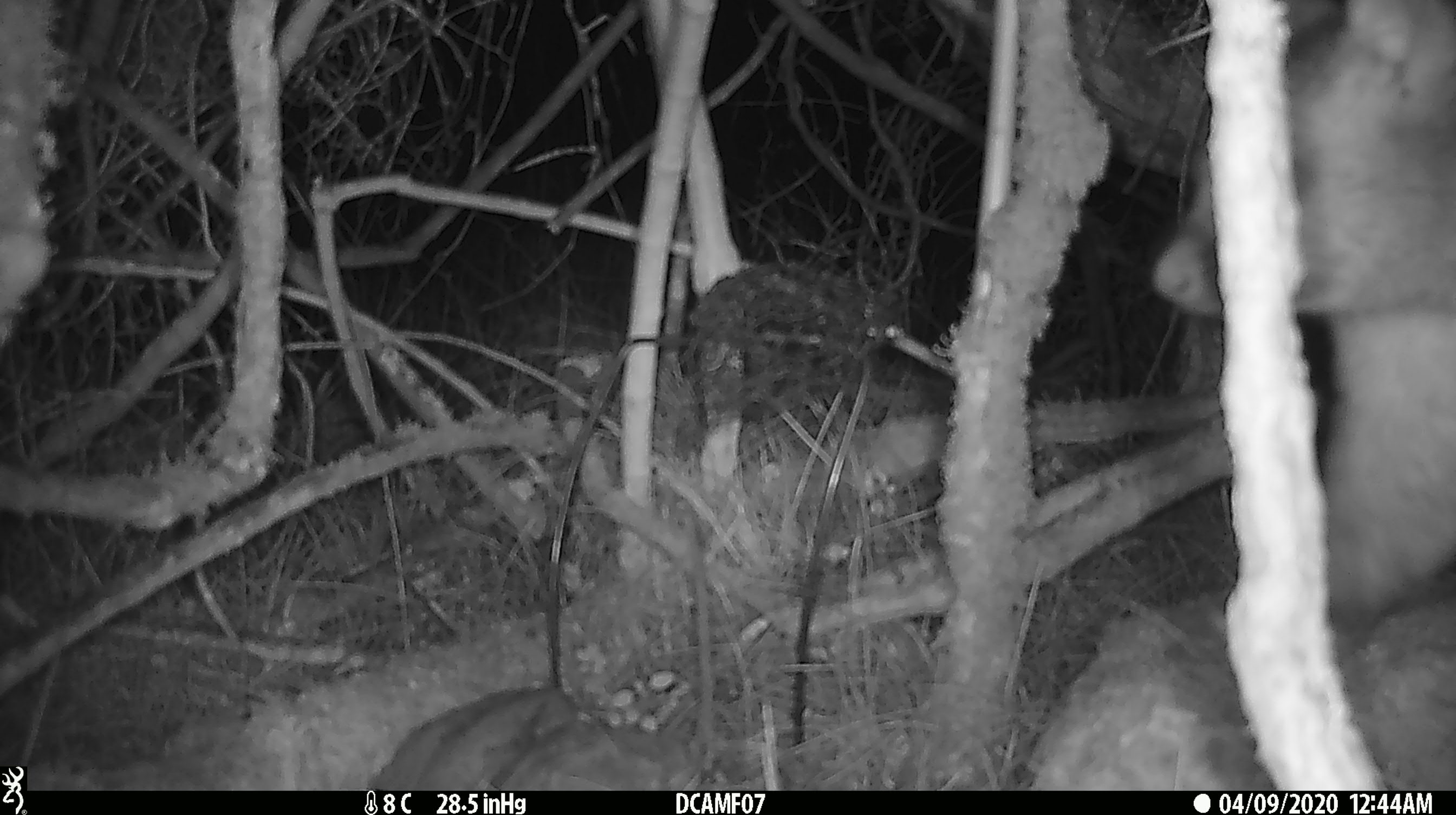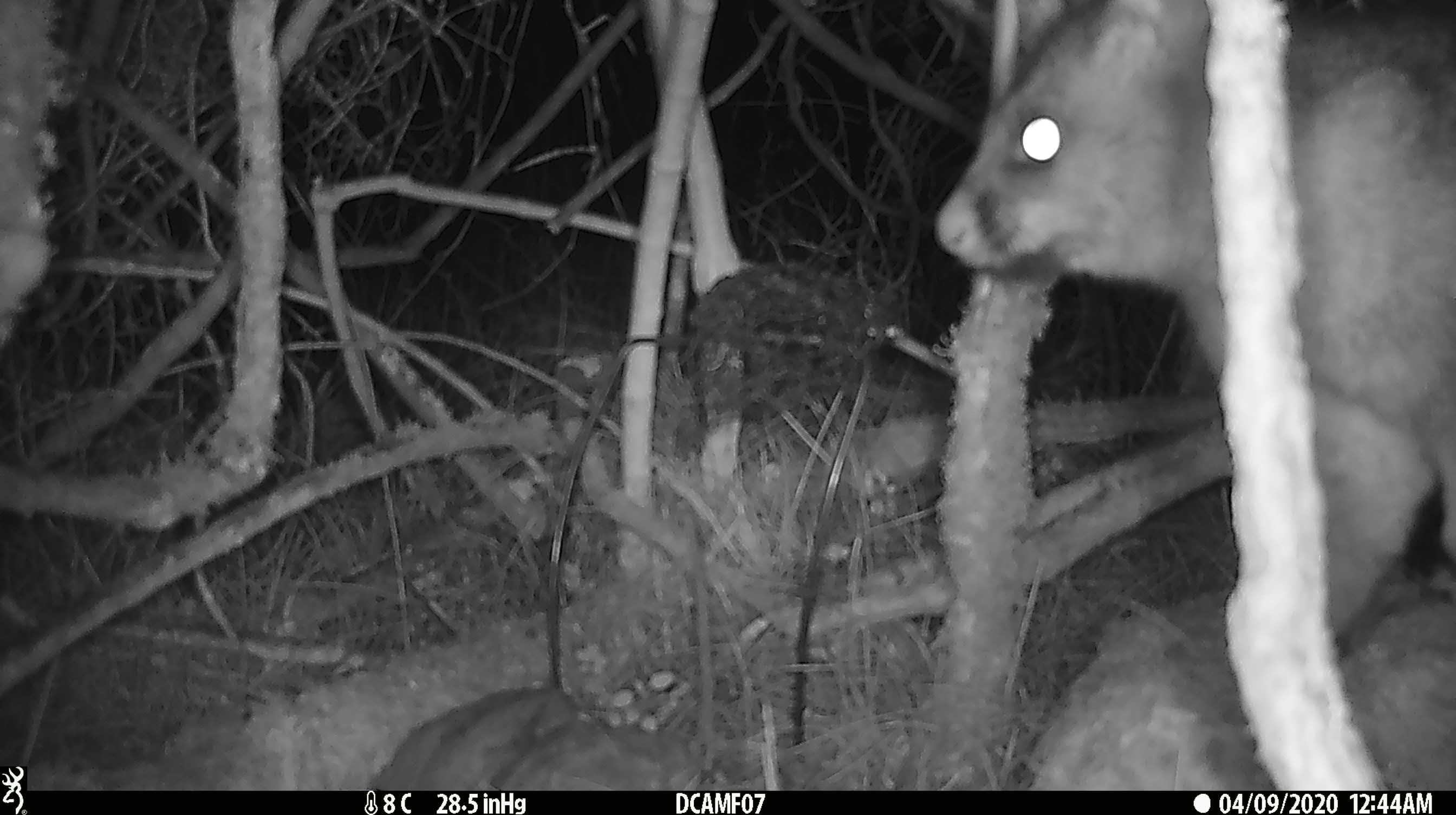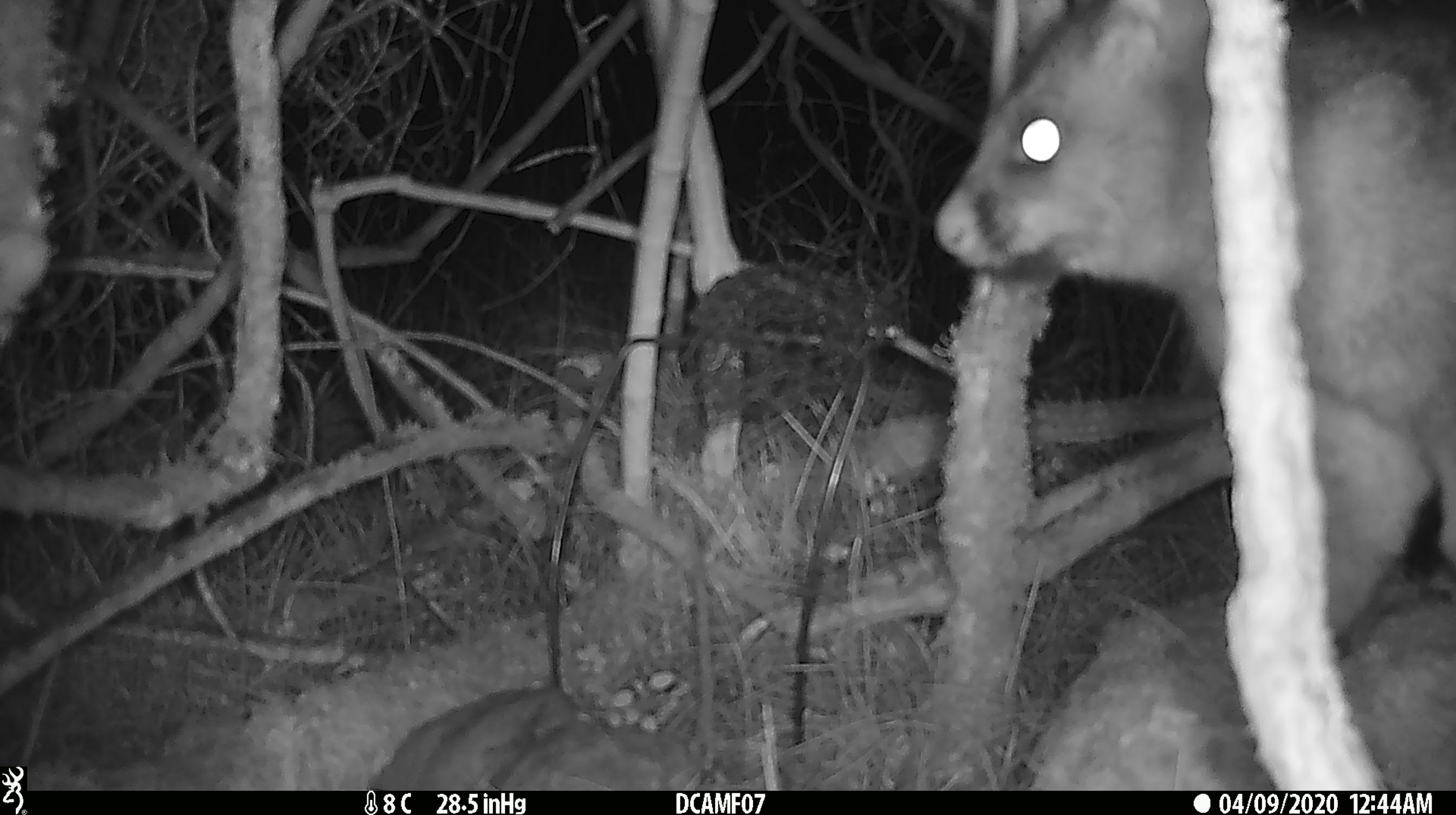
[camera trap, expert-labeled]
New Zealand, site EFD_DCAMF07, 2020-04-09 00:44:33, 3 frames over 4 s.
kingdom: Animalia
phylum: Chordata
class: Mammalia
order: Diprotodontia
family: Phalangeridae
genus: Trichosurus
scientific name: Trichosurus vulpecula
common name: common brushtail possum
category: possum